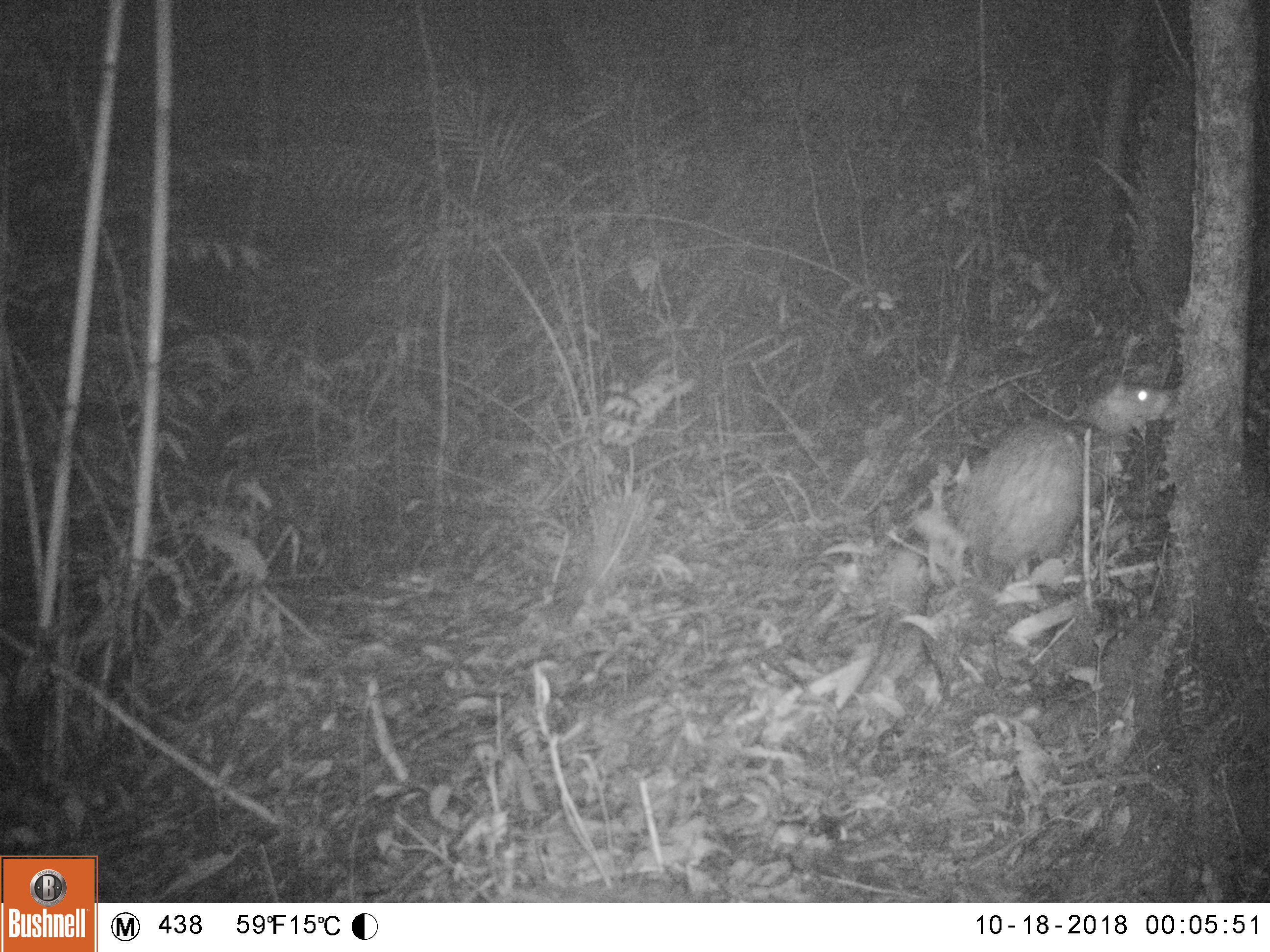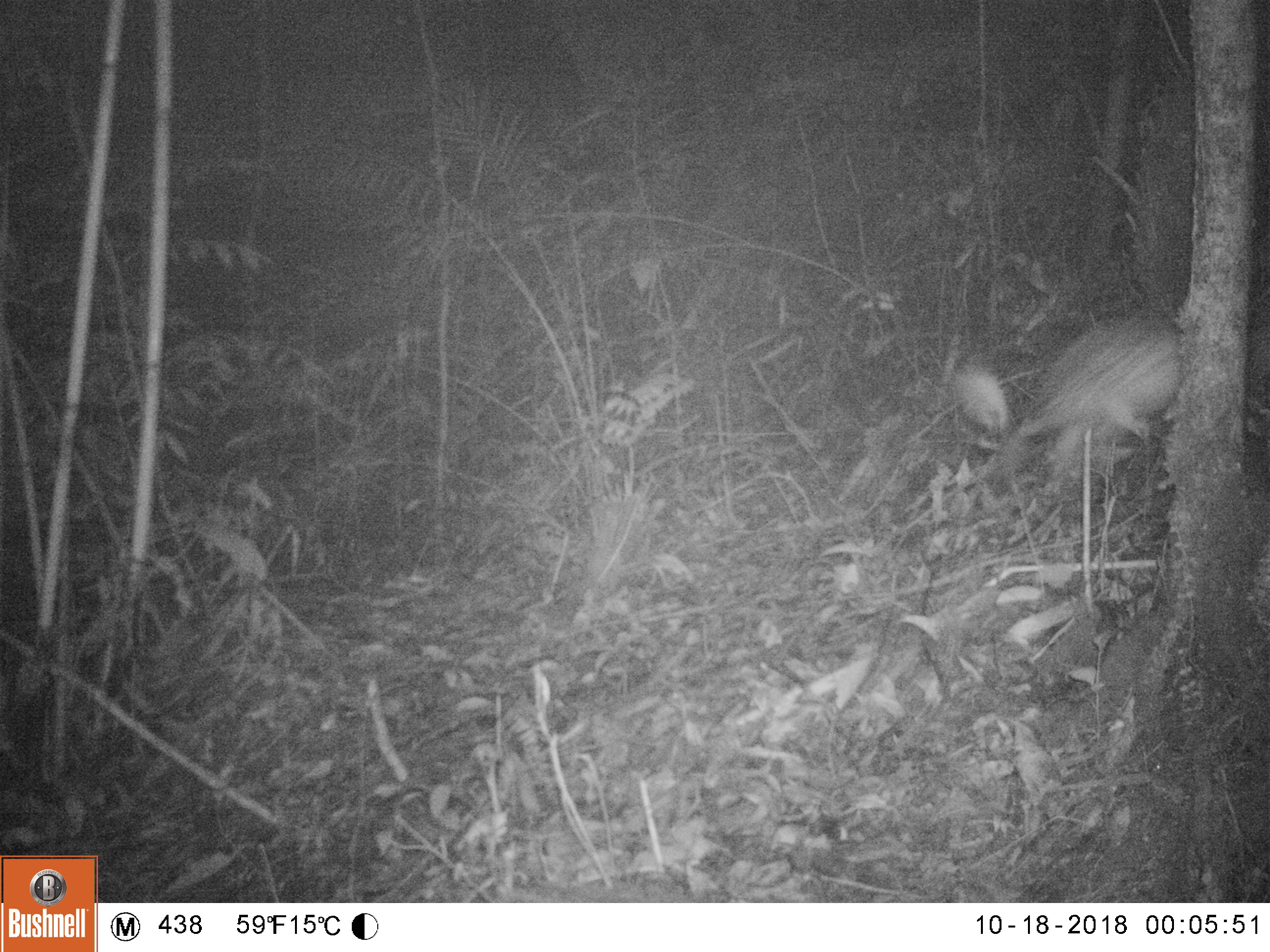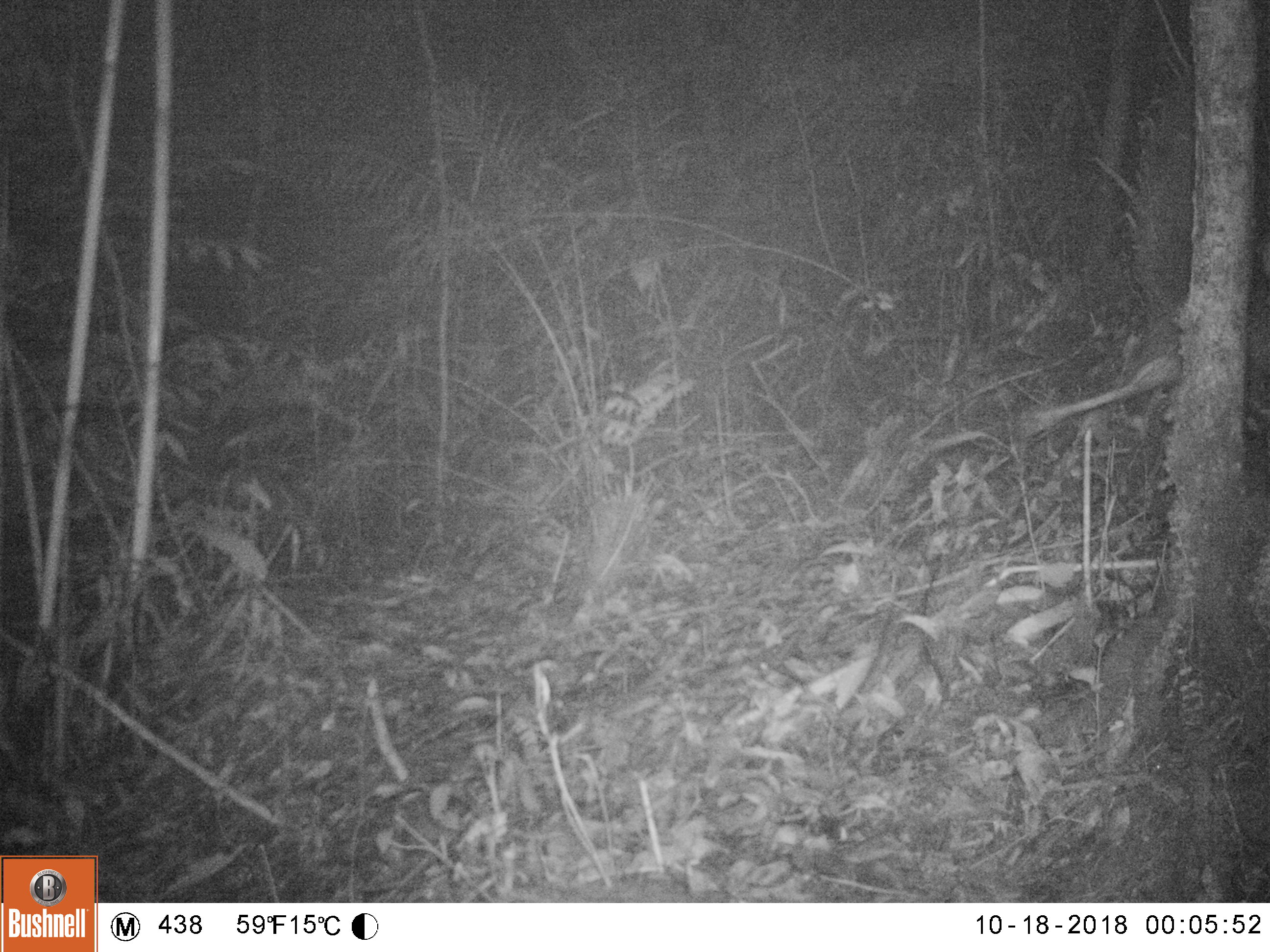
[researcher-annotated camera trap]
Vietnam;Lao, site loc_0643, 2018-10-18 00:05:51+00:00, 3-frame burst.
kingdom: Animalia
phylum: Chordata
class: Mammalia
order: Rodentia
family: Hystricidae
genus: Atherurus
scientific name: Atherurus macrourus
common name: asiatic brush-tailed porcupine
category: asiatic brush tailed porcupine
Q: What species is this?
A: Asiatic brush tailed porcupine (asiatic brush-tailed porcupine) (Atherurus macrourus).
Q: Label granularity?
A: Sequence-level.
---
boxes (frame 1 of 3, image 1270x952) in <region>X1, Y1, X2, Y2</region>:
asiatic brush tailed porcupine: <region>951, 381, 1178, 569</region>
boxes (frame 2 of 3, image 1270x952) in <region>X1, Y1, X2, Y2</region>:
asiatic brush tailed porcupine: <region>1013, 310, 1184, 484</region>